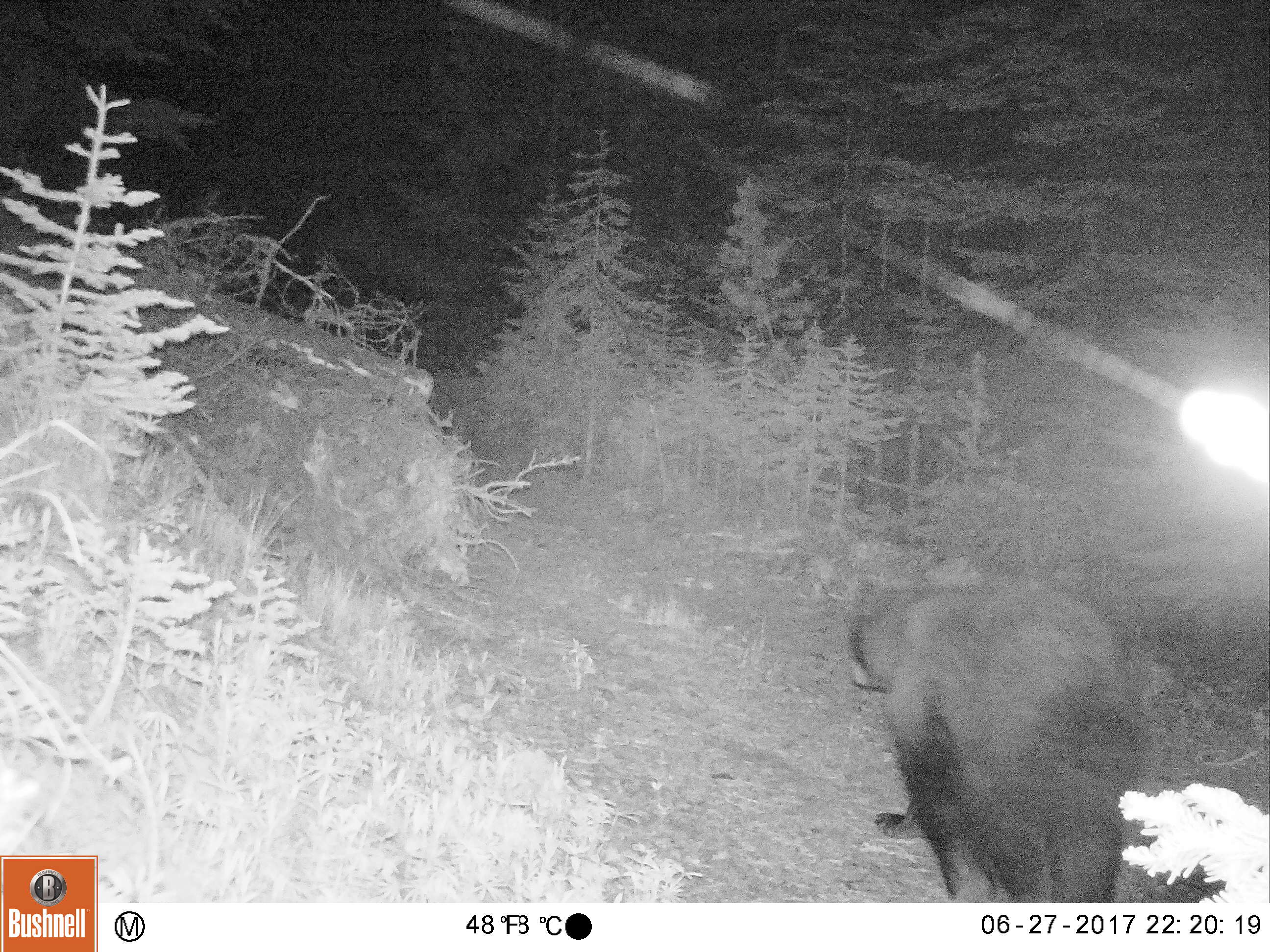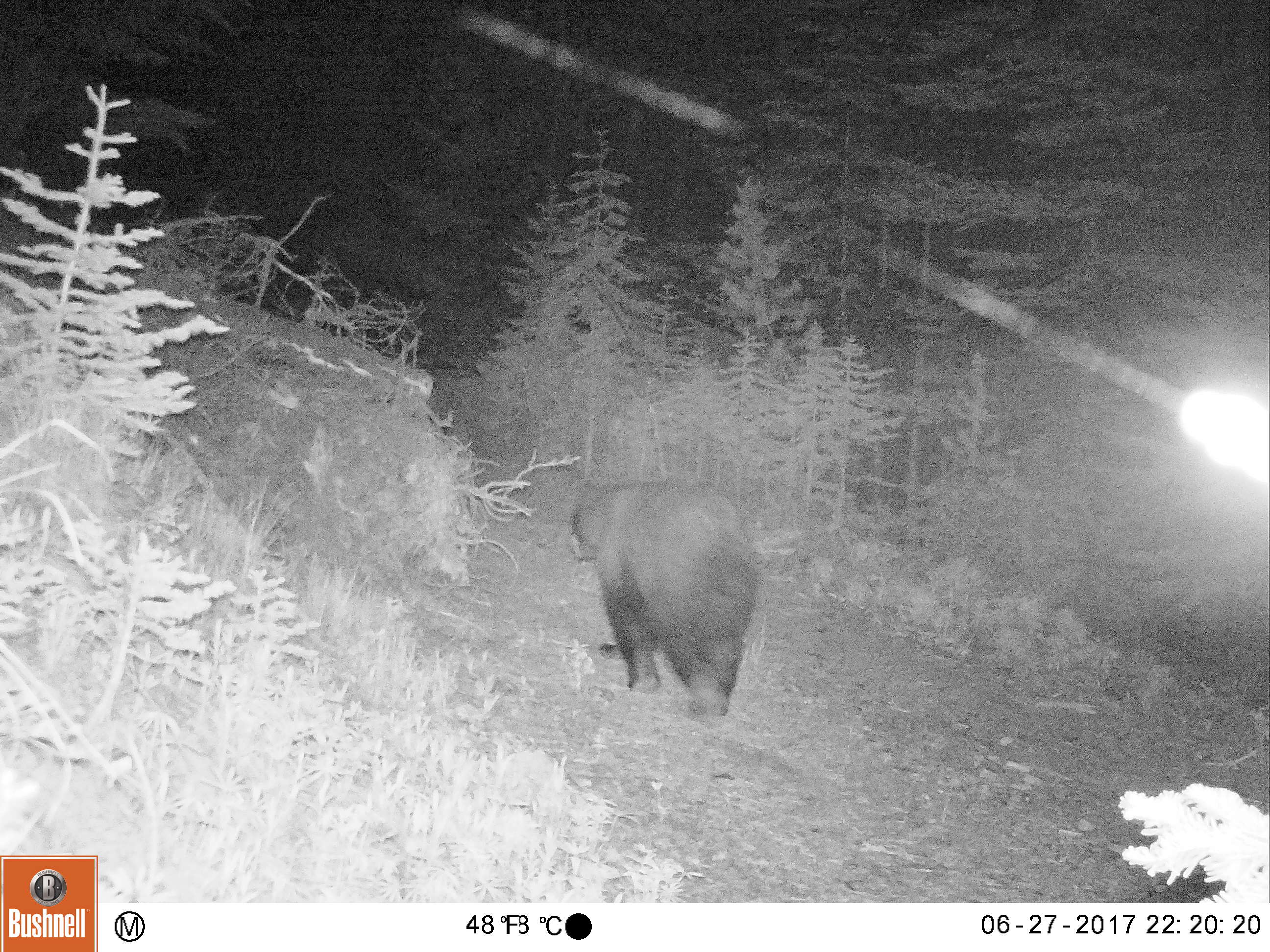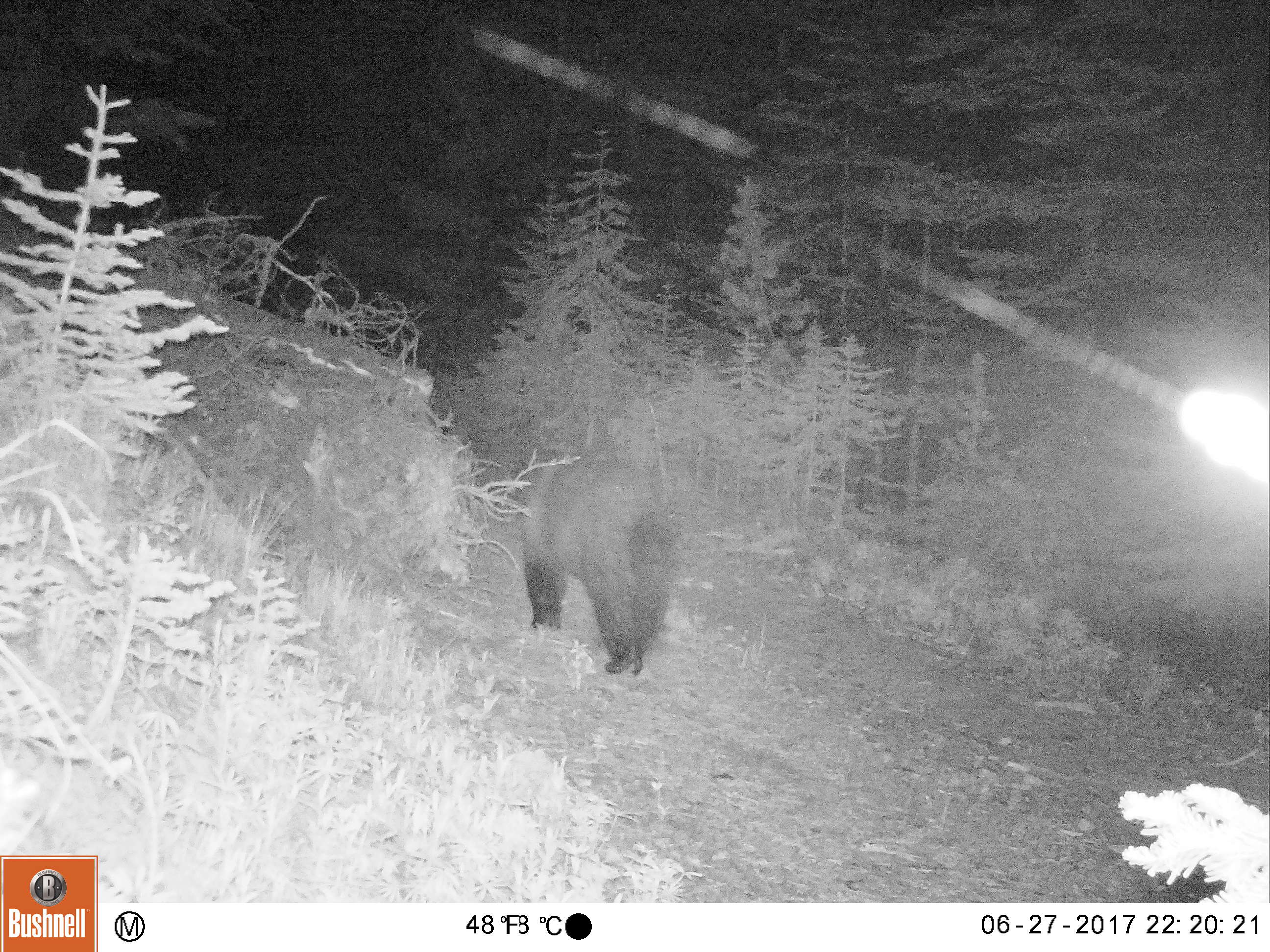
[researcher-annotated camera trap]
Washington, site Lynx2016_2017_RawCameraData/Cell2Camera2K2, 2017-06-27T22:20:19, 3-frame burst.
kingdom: Animalia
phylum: Chordata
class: Mammalia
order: Carnivora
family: Ursidae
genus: Ursus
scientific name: Ursus americanus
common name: american black bear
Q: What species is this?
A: Ursus americanus (american black bear).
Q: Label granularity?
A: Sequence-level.